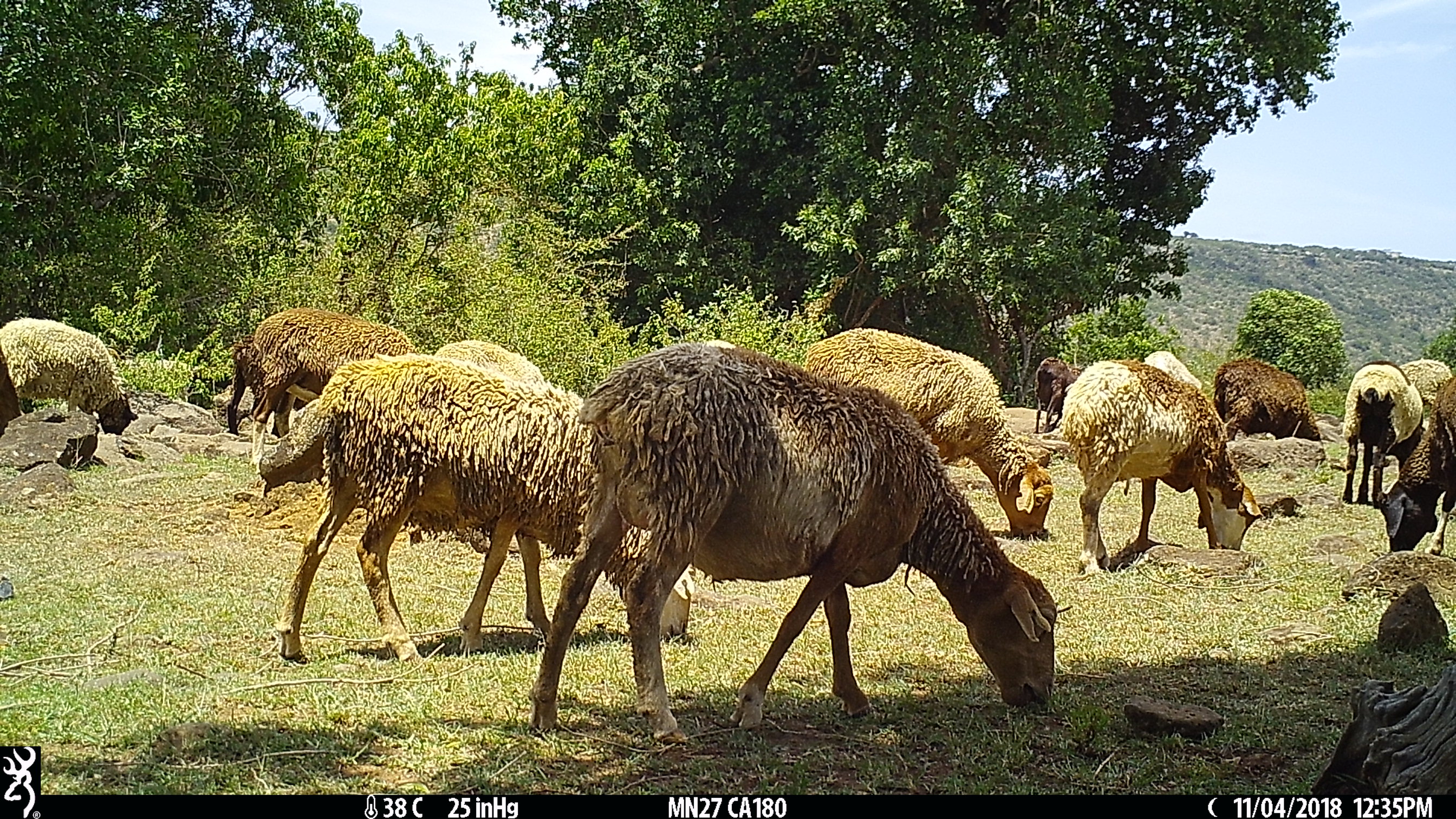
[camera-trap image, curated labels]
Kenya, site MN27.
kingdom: Animalia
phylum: Chordata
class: Mammalia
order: Artiodactyla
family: Bovidae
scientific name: Bovidae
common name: sheep or goat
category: shoat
Shoat (sheep or goat) (Bovidae).